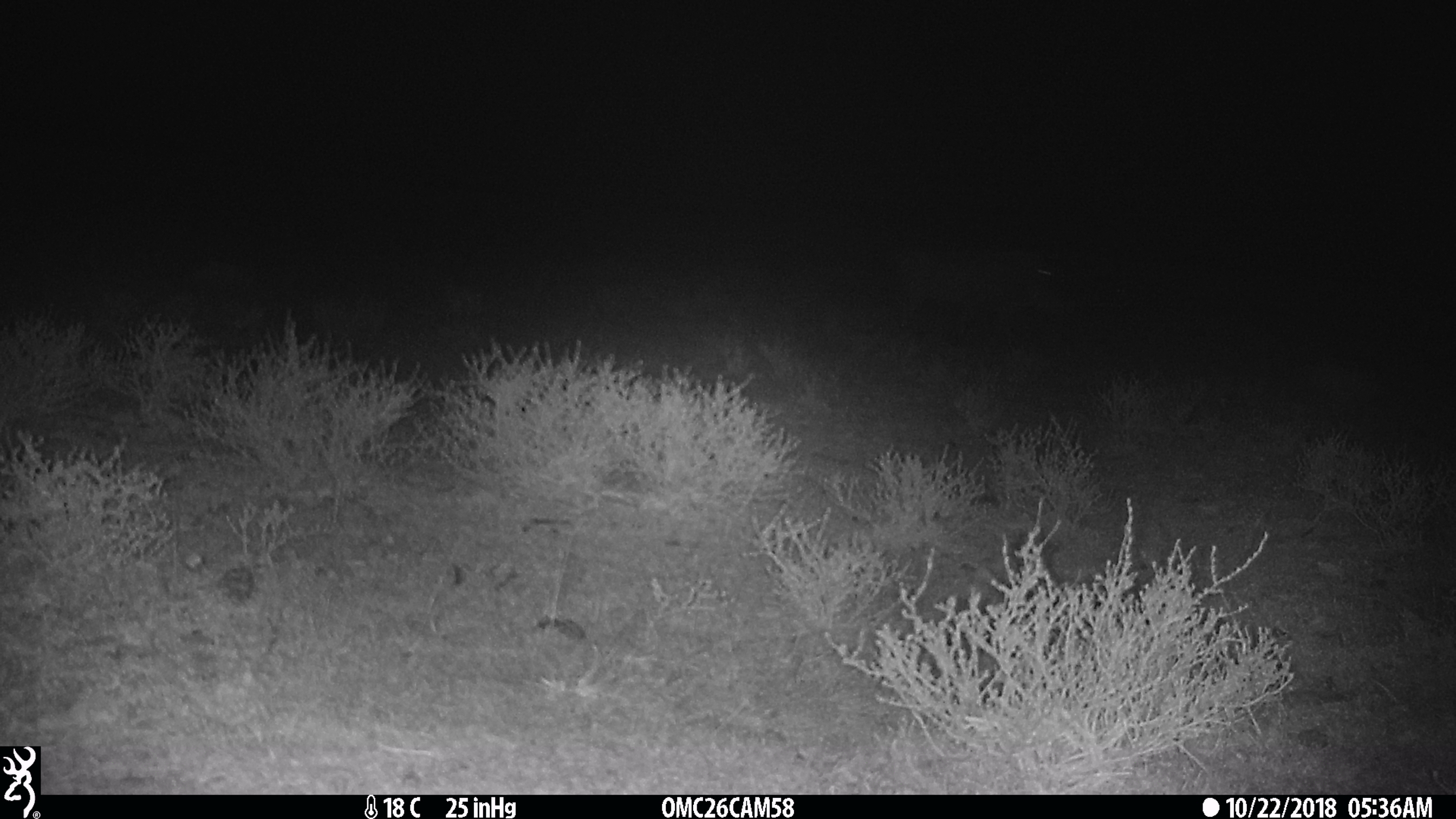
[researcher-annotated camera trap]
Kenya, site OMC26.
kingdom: Animalia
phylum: Chordata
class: Mammalia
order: Artiodactyla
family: Suidae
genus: Phacochoerus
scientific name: Phacochoerus africanus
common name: common warthog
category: warthog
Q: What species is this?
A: Warthog (common warthog) (Phacochoerus africanus).